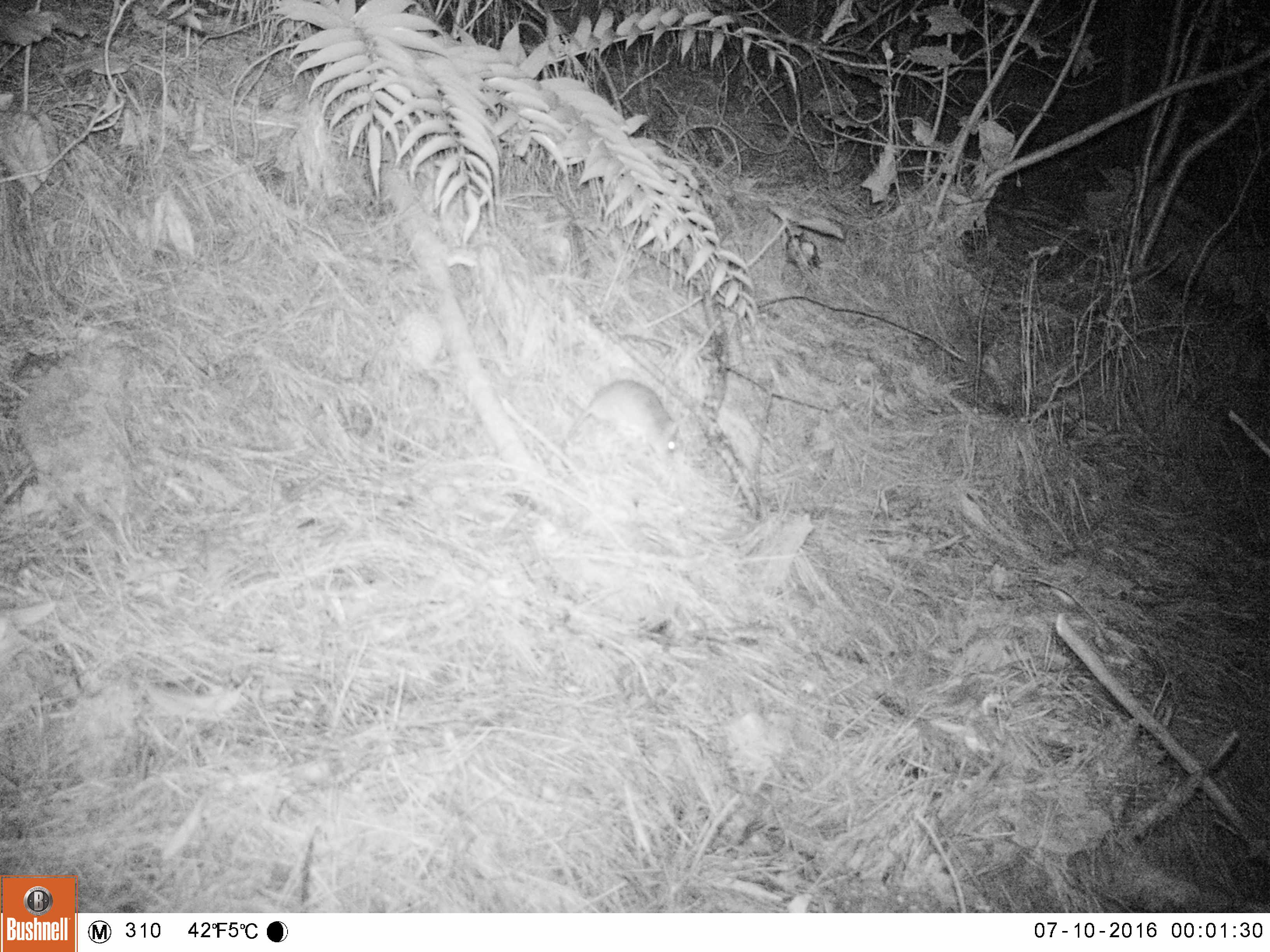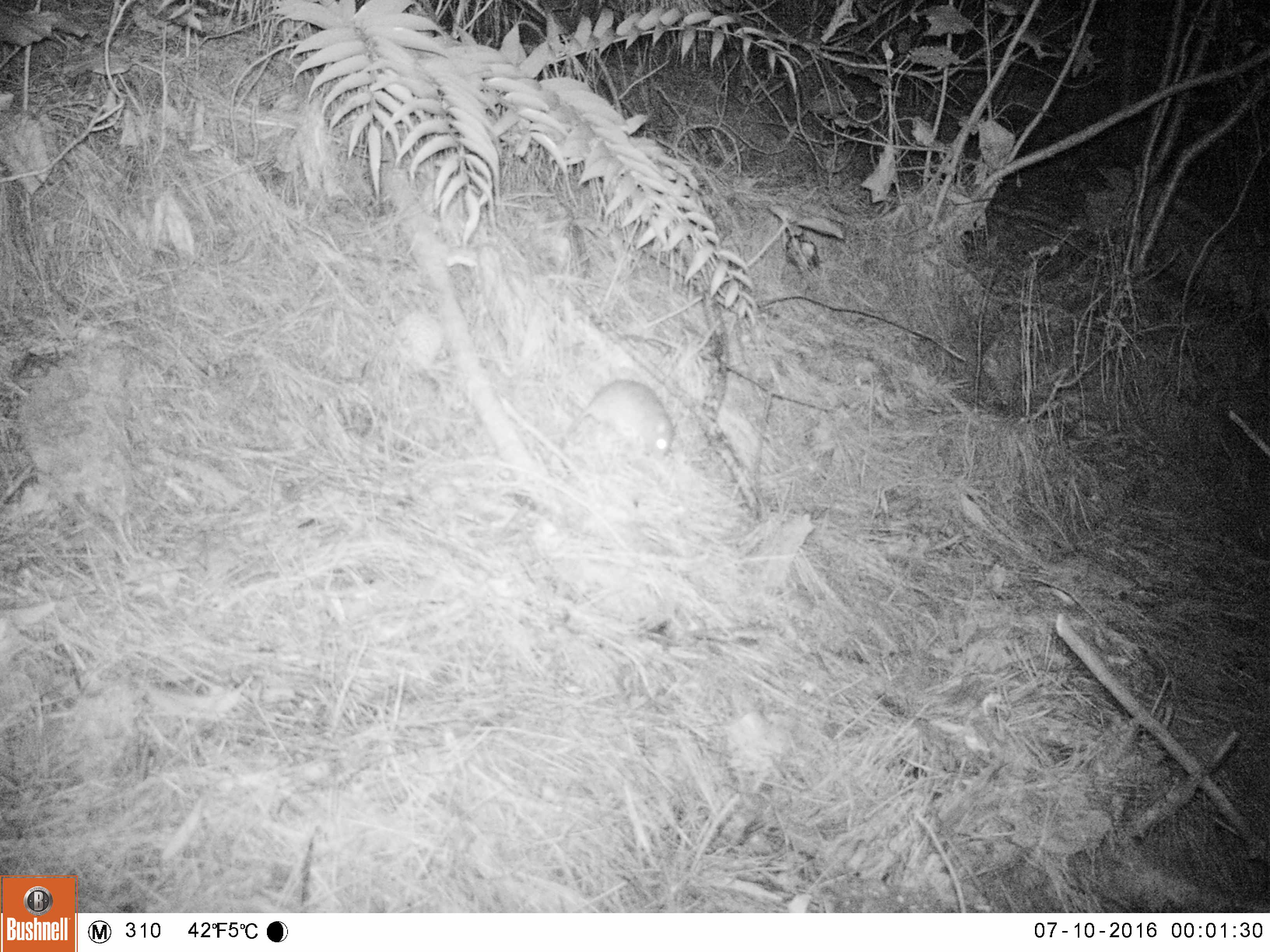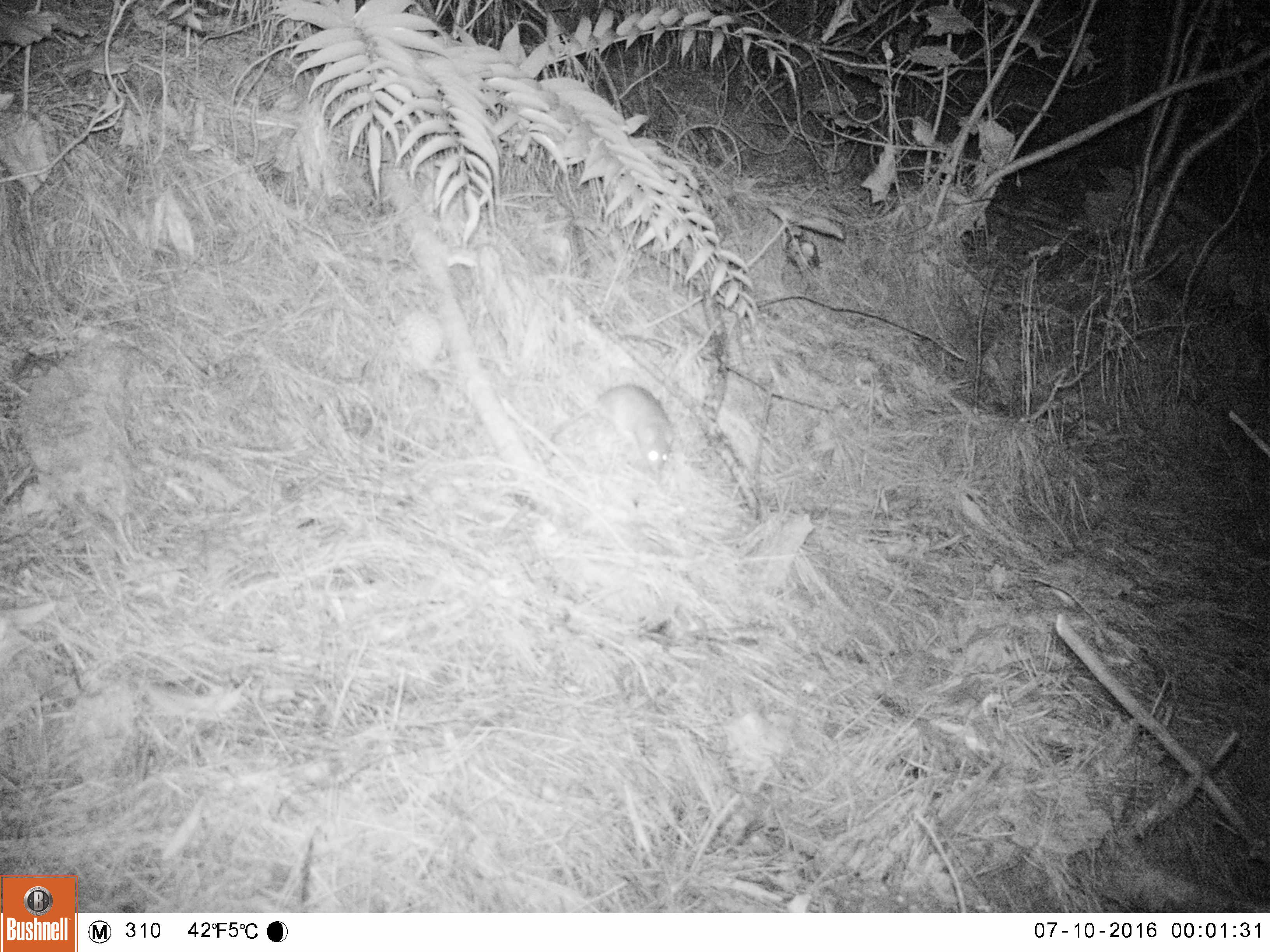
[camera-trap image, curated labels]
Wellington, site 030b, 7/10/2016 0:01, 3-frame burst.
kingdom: Animalia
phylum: Chordata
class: Mammalia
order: Rodentia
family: Muridae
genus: Rattus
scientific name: Rattus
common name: rat